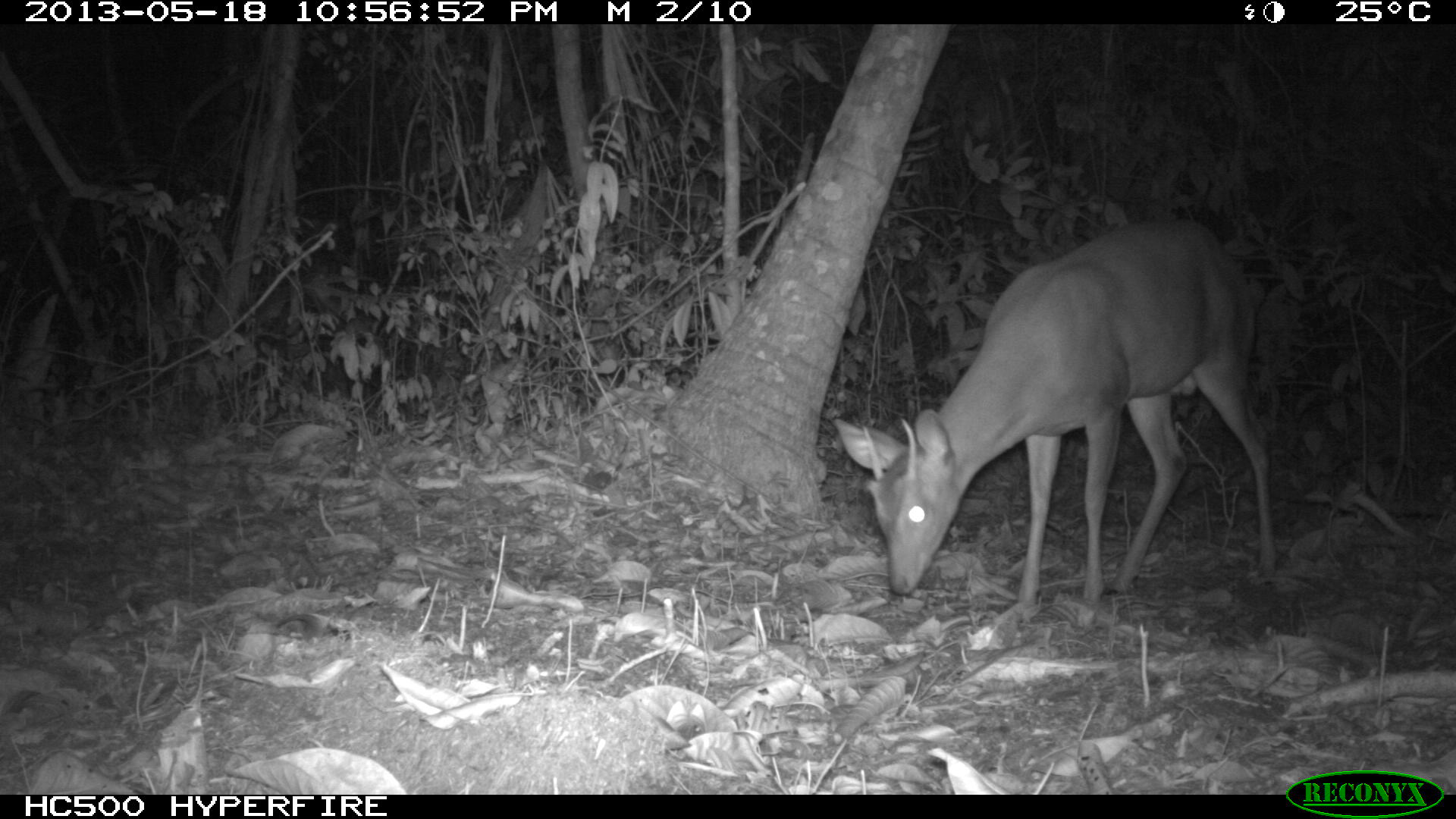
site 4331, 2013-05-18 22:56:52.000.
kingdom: Animalia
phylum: Chordata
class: Mammalia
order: Artiodactyla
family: Cervidae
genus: Mazama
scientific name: Mazama temama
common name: central american red brocket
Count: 1.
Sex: male.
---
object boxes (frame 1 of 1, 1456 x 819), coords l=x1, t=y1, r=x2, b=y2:
mazama temama: l=832, t=220, r=1269, b=621